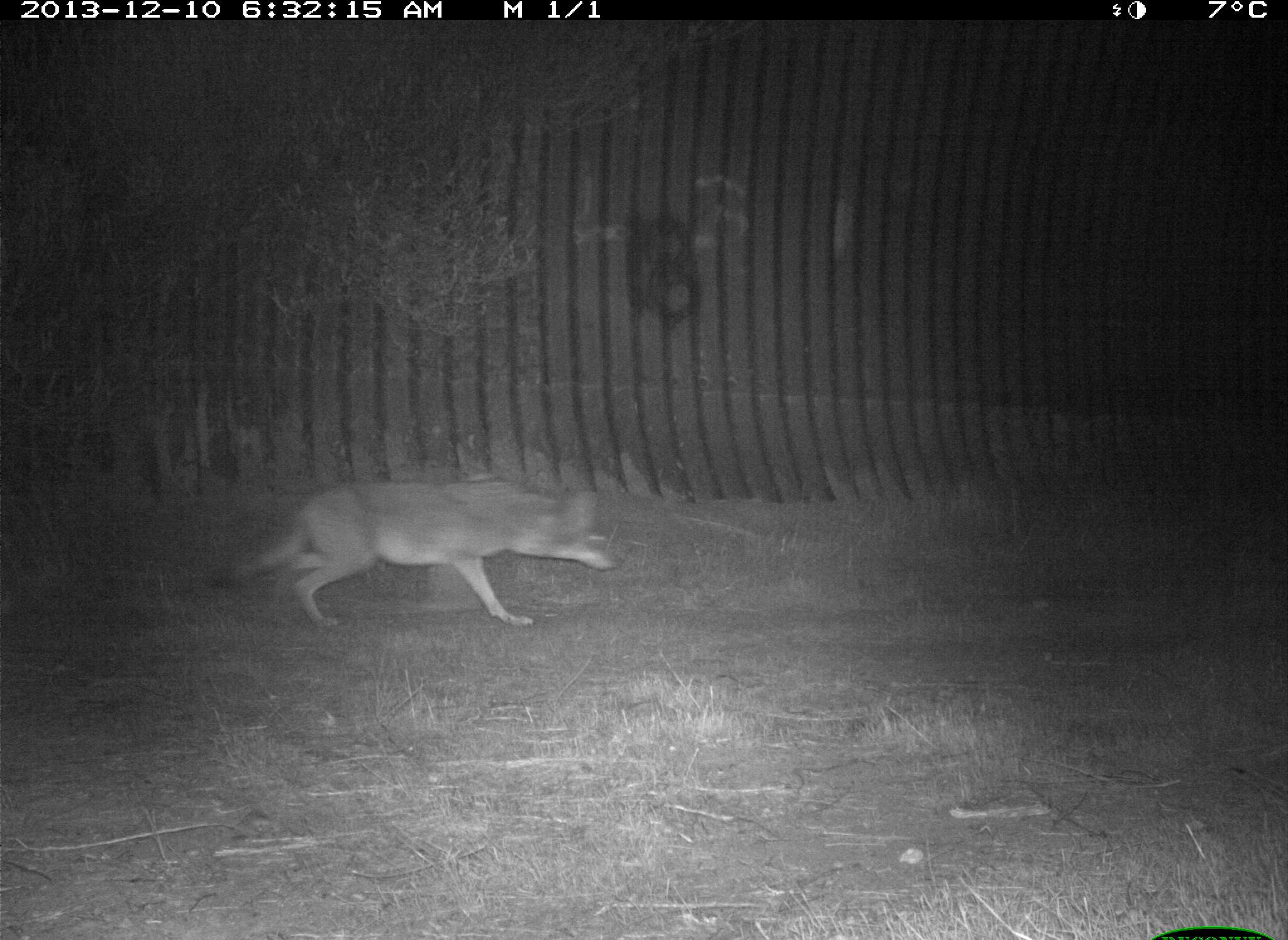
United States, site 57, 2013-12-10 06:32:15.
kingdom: Animalia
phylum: Chordata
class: Mammalia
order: Carnivora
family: Canidae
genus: Canis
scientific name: Canis latrans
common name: coyote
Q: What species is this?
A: Coyote (Canis latrans).